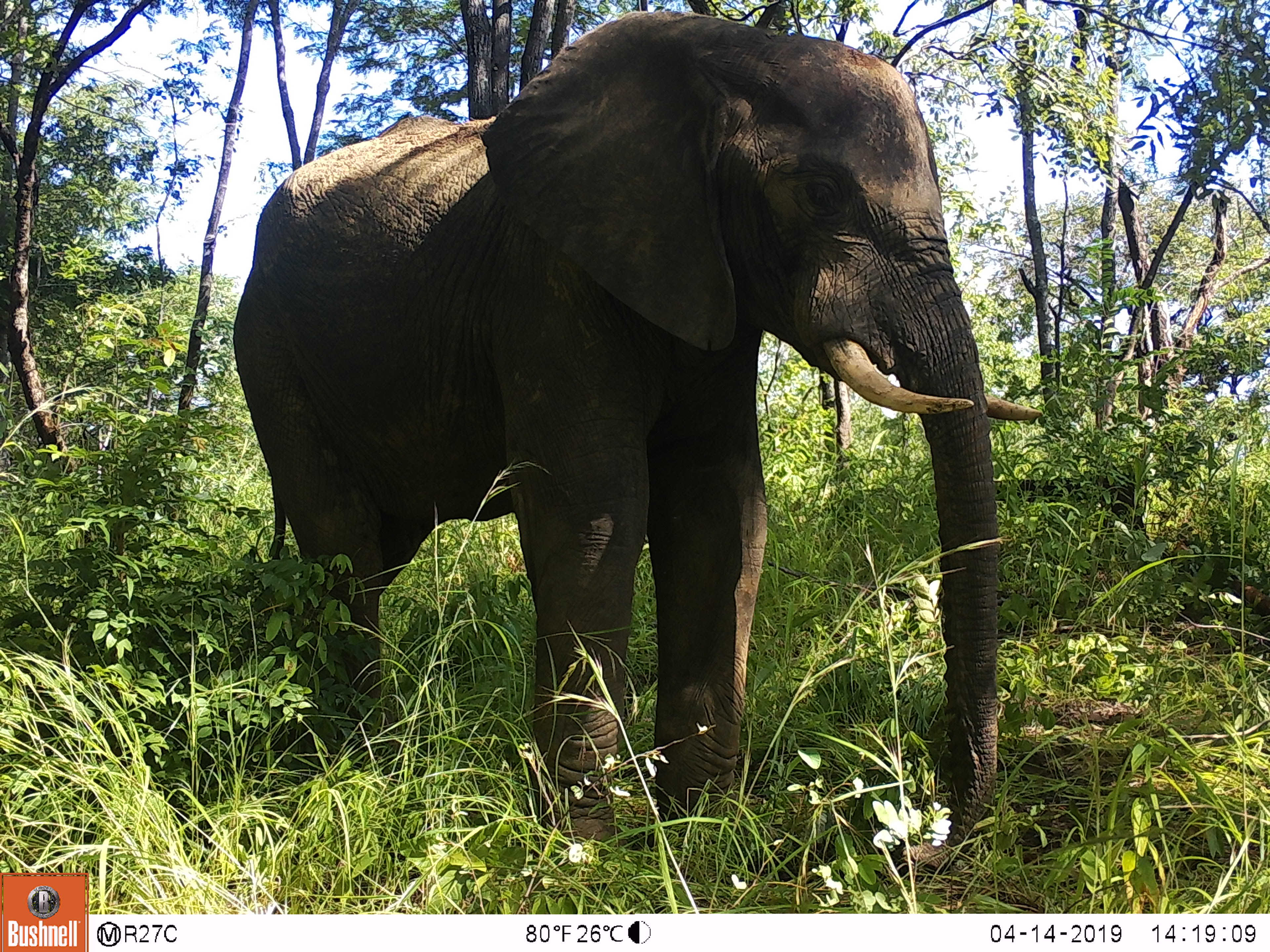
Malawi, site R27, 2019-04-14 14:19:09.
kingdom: Animalia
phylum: Chordata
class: Mammalia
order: Proboscidea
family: Elephantidae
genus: Loxodonta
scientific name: Loxodonta africana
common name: african savanna elephant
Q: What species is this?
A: African savanna elephant (Loxodonta africana).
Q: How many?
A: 1.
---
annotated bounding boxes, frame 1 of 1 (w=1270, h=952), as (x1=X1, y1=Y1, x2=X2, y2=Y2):
african savanna elephant: (x1=211, y1=7, x2=1084, y2=898)